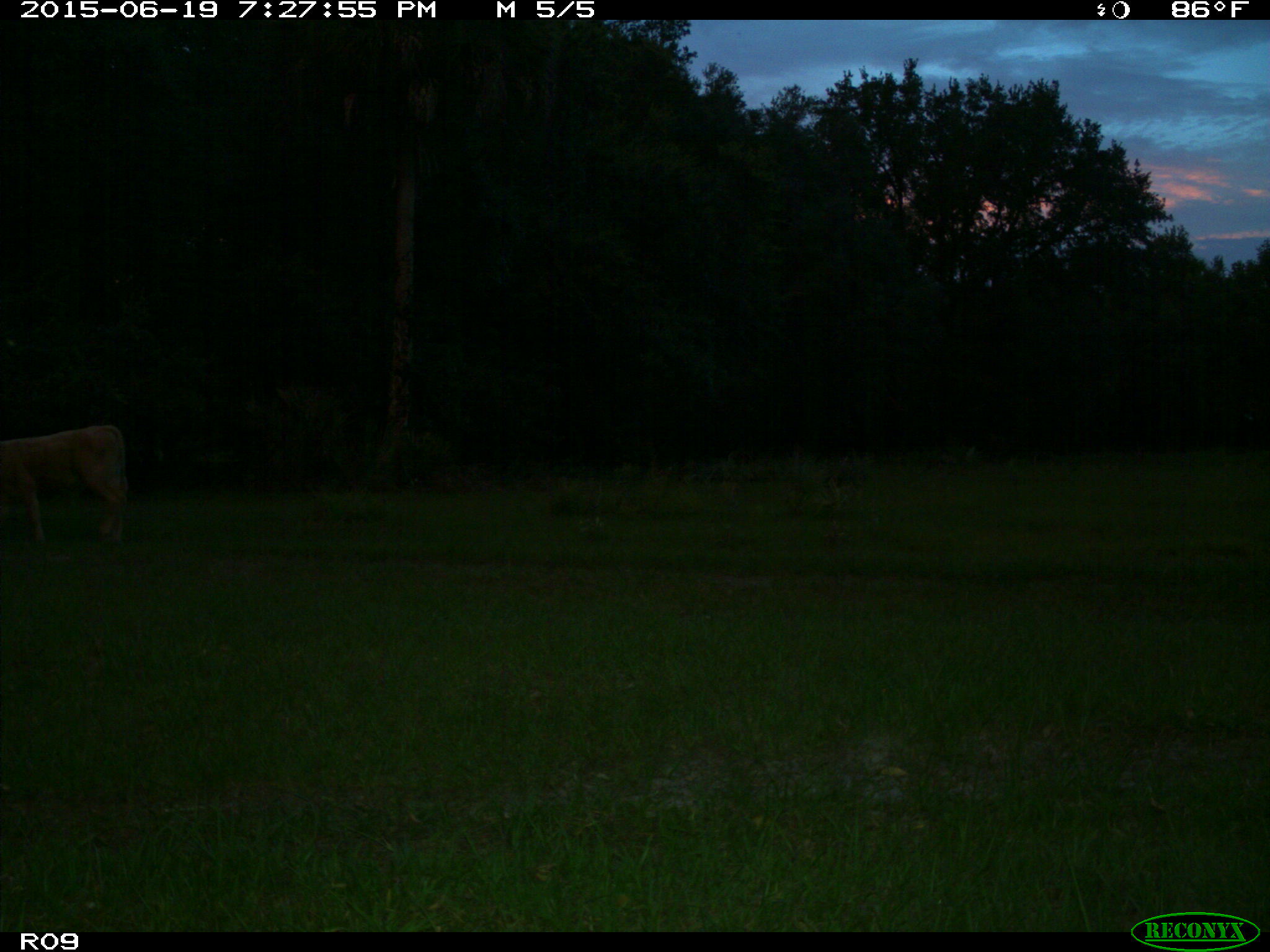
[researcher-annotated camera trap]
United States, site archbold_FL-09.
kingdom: Animalia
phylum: Chordata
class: Mammalia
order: Artiodactyla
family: Bovidae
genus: Bos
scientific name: Bos taurus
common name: domestic cow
Bos taurus (domestic cow).